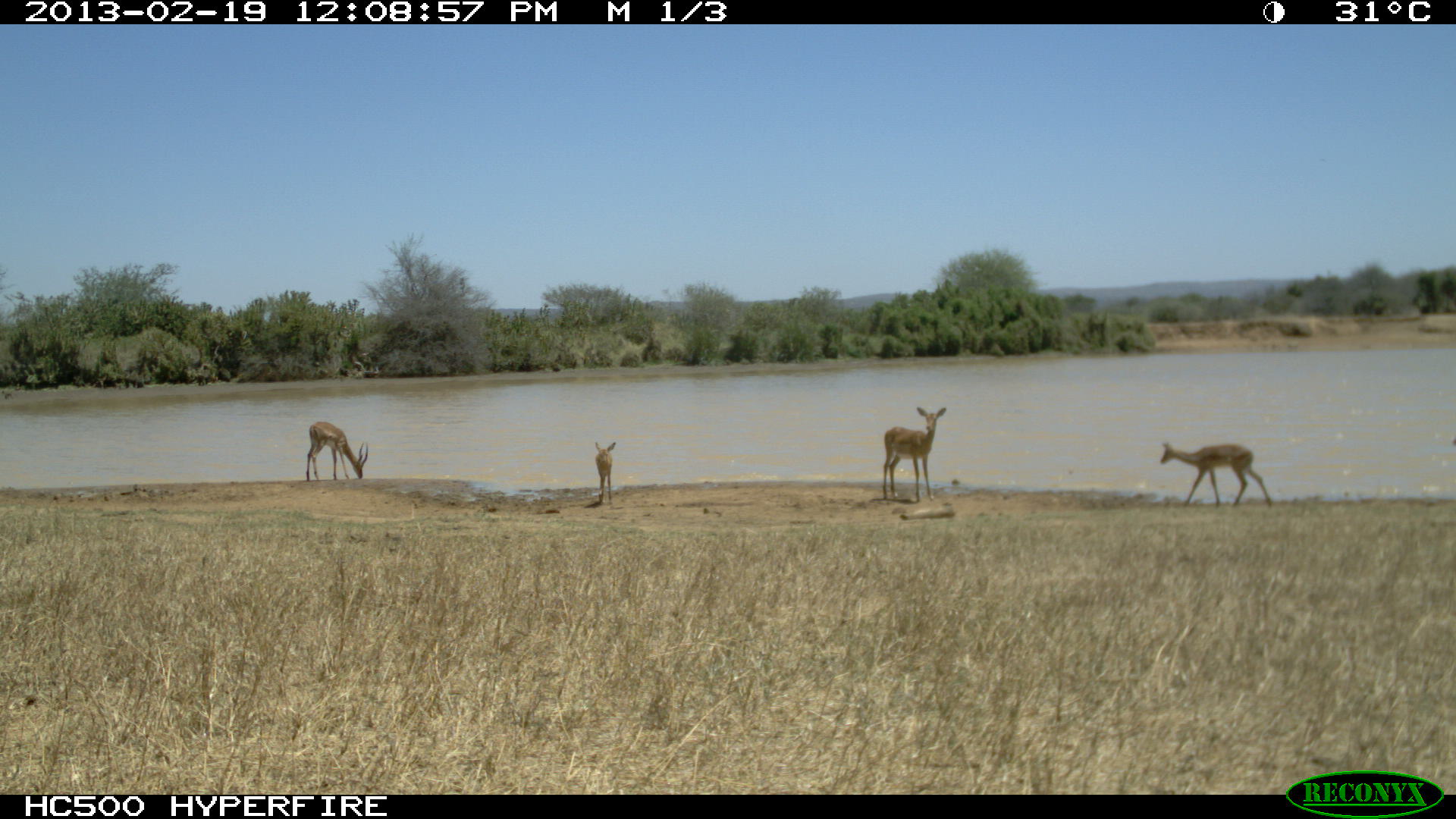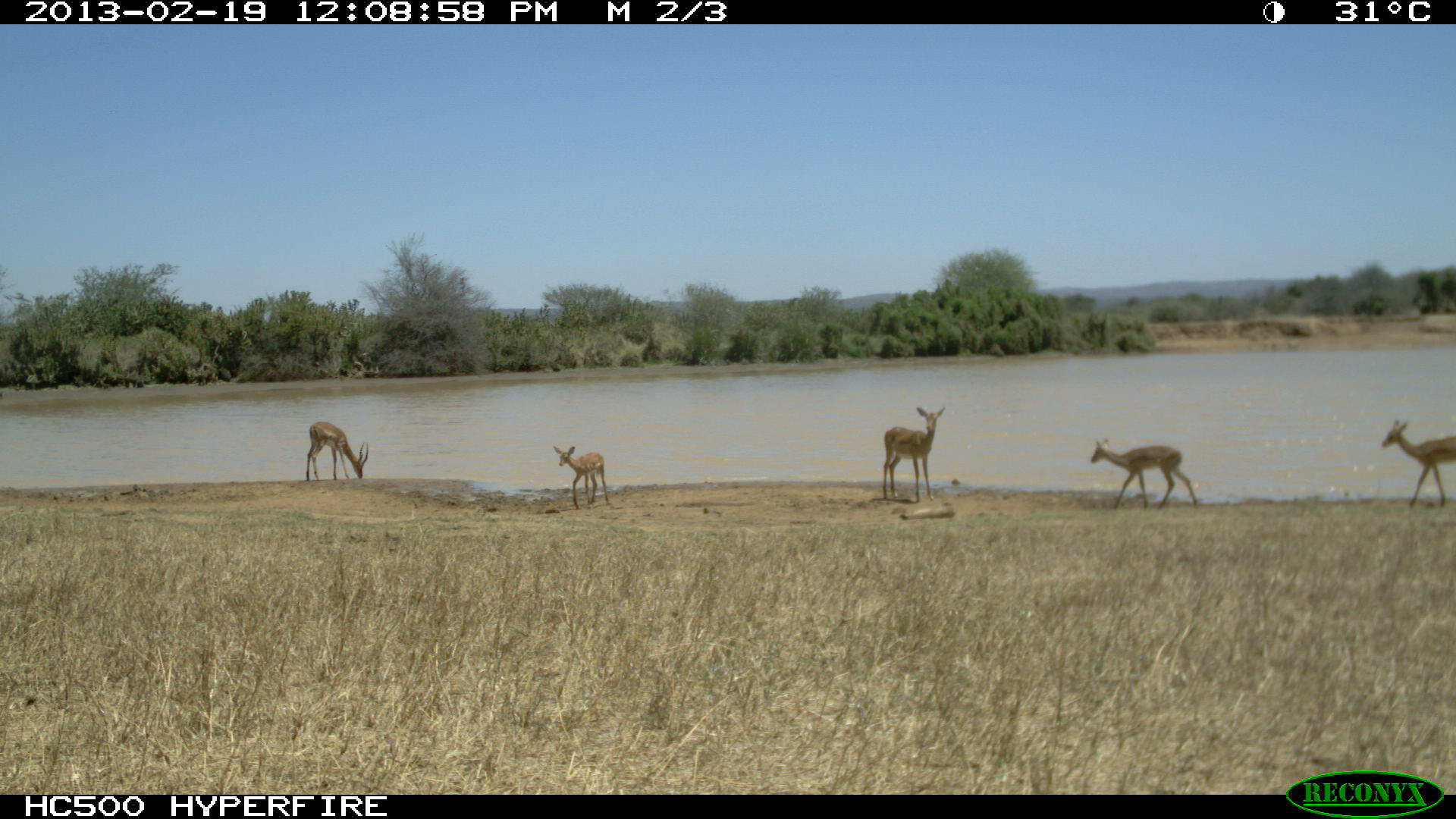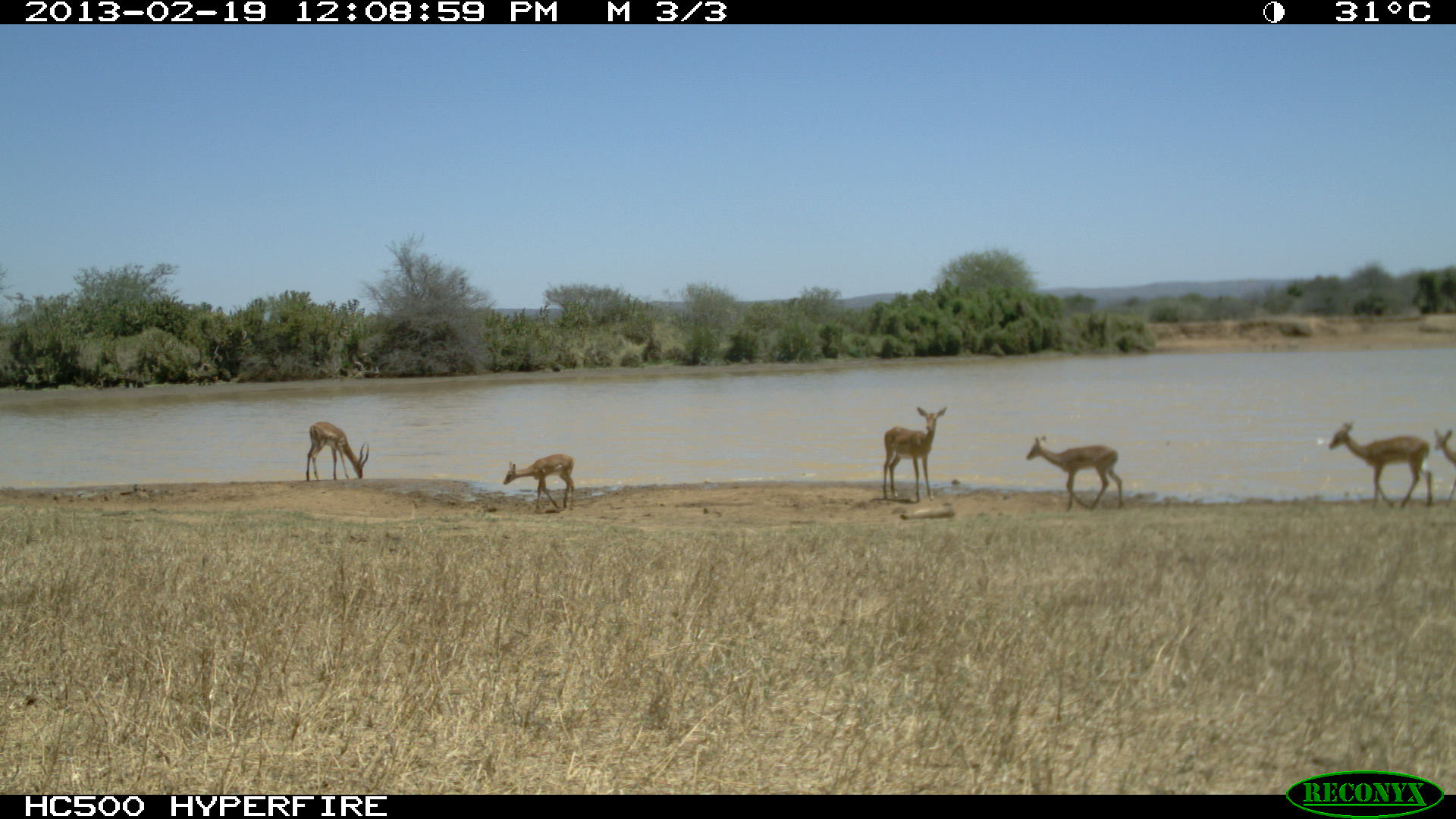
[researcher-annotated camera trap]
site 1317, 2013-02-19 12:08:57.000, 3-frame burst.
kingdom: Animalia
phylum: Chordata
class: Mammalia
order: Artiodactyla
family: Bovidae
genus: Aepyceros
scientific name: Aepyceros melampus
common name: impala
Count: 6.